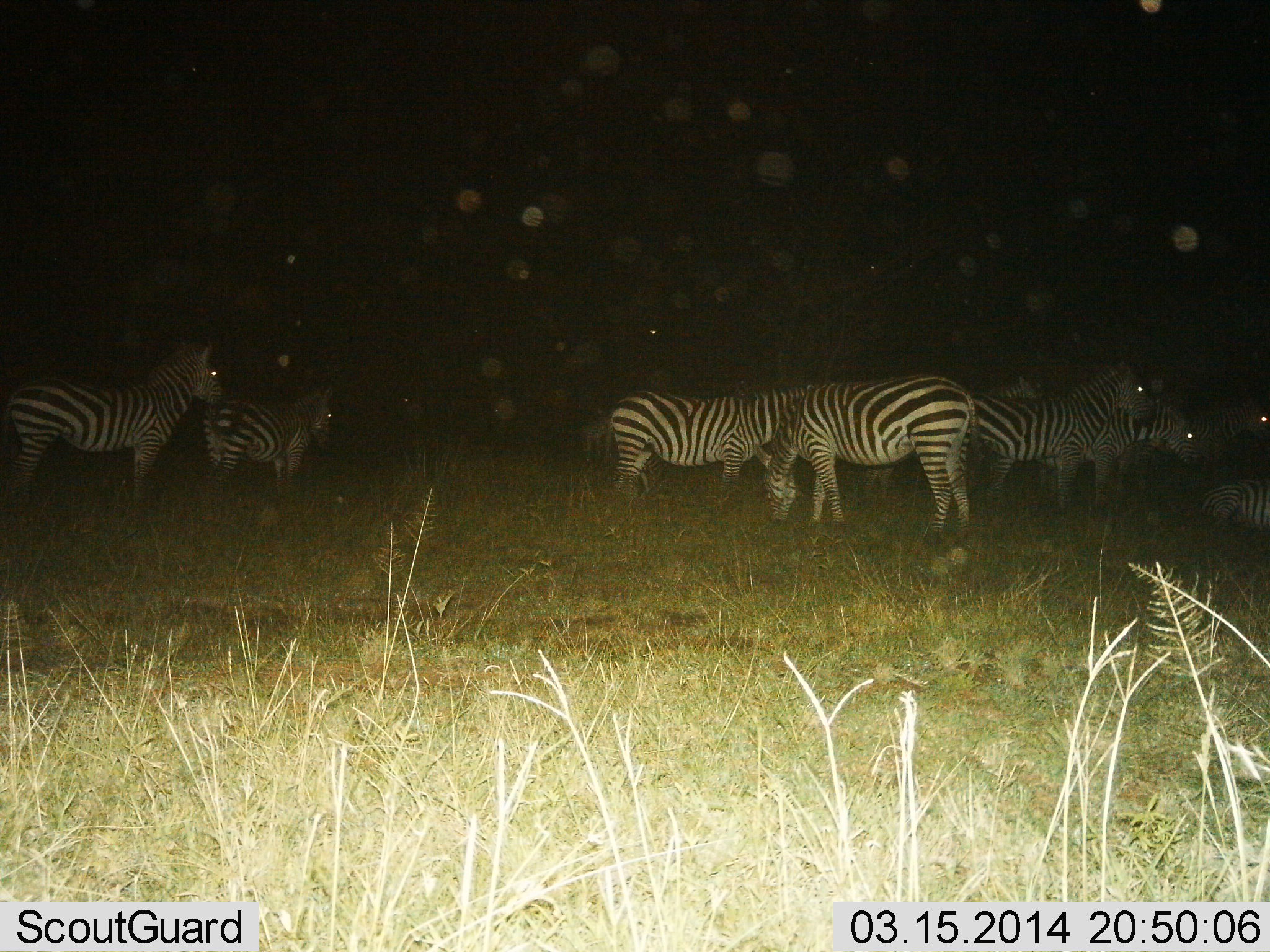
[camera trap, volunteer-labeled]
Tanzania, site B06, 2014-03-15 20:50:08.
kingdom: Animalia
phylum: Chordata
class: Mammalia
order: Perissodactyla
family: Equidae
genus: Equus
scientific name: Equus quagga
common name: plains zebra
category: zebra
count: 9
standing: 90%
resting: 30%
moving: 10%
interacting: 0%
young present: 0%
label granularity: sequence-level